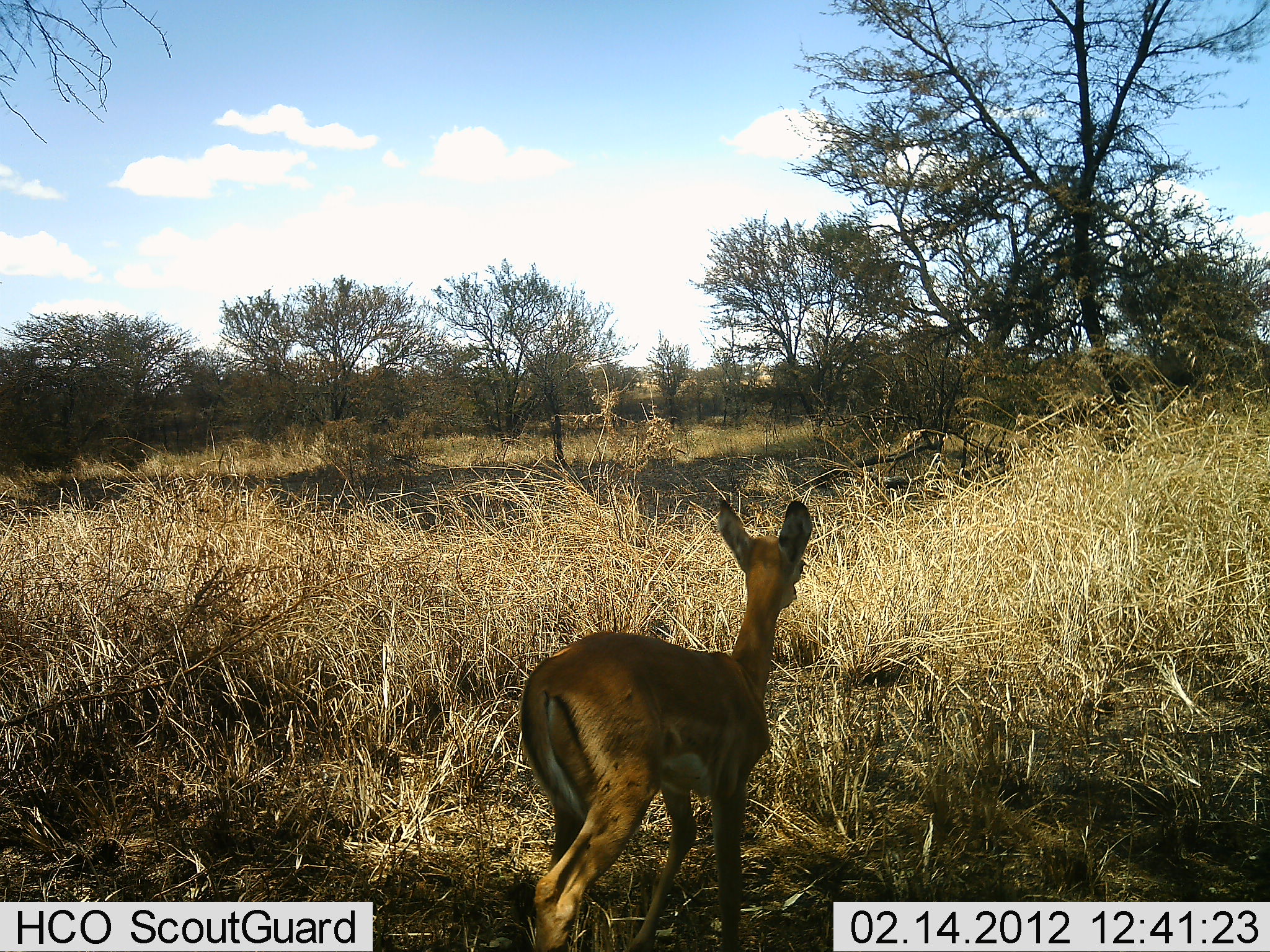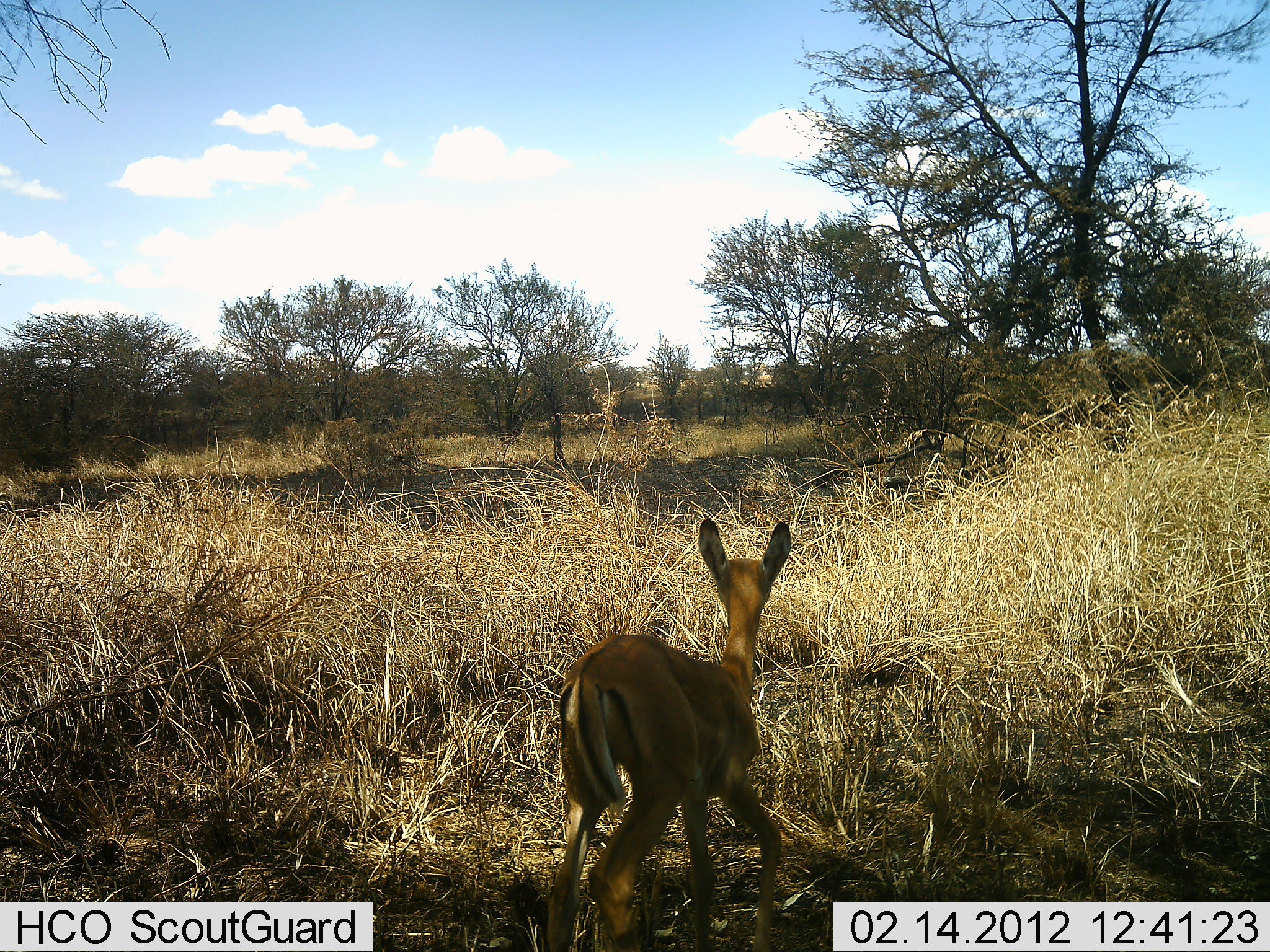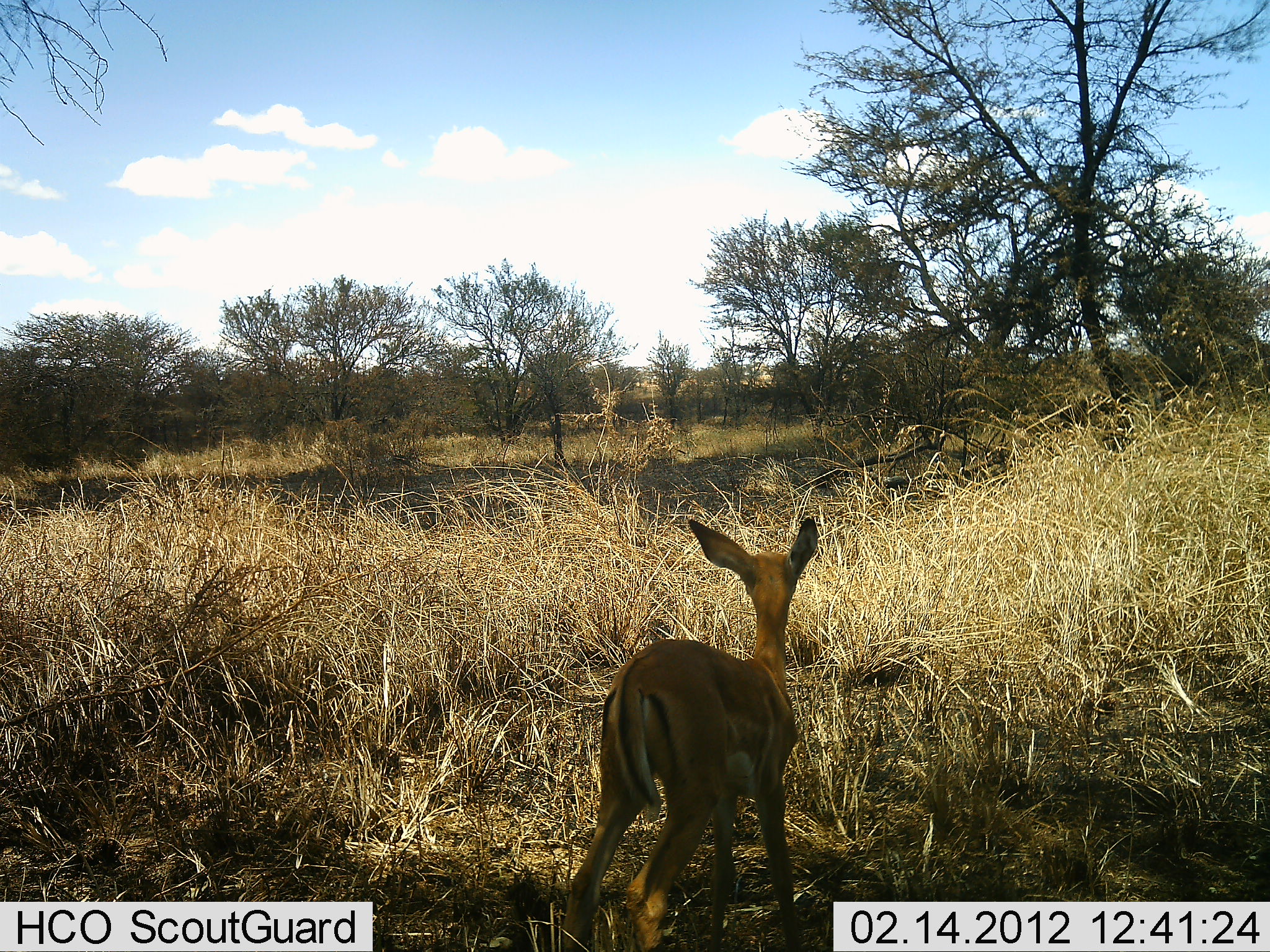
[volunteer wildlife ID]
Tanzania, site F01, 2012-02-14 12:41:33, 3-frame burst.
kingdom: Animalia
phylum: Chordata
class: Mammalia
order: Artiodactyla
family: Bovidae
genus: Aepyceros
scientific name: Aepyceros melampus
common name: impala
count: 1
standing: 56%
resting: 0%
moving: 44%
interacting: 0%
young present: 38%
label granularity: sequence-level